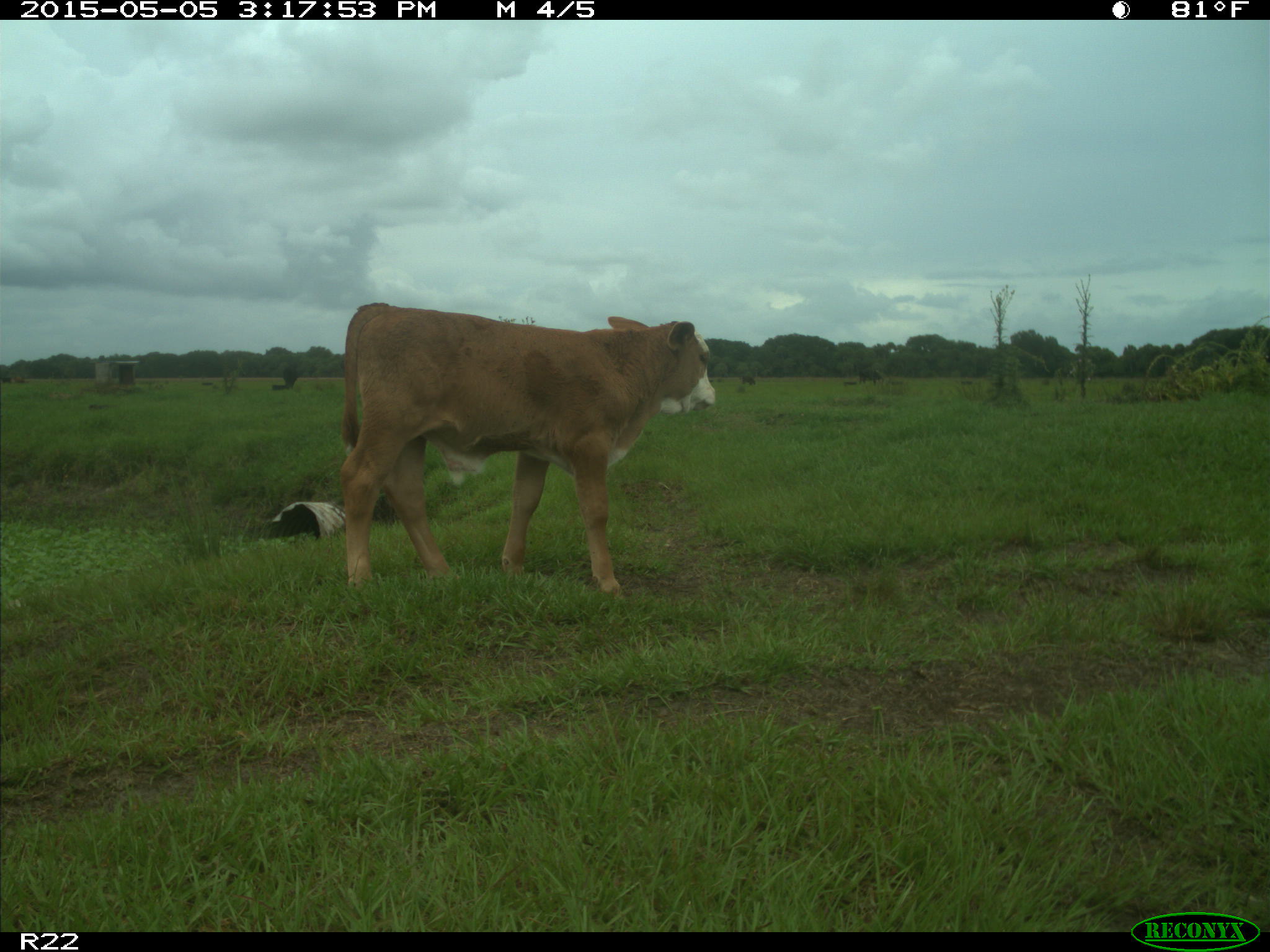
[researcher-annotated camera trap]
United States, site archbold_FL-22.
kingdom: Animalia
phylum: Chordata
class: Mammalia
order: Artiodactyla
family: Bovidae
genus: Bos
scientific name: Bos taurus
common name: domestic cow